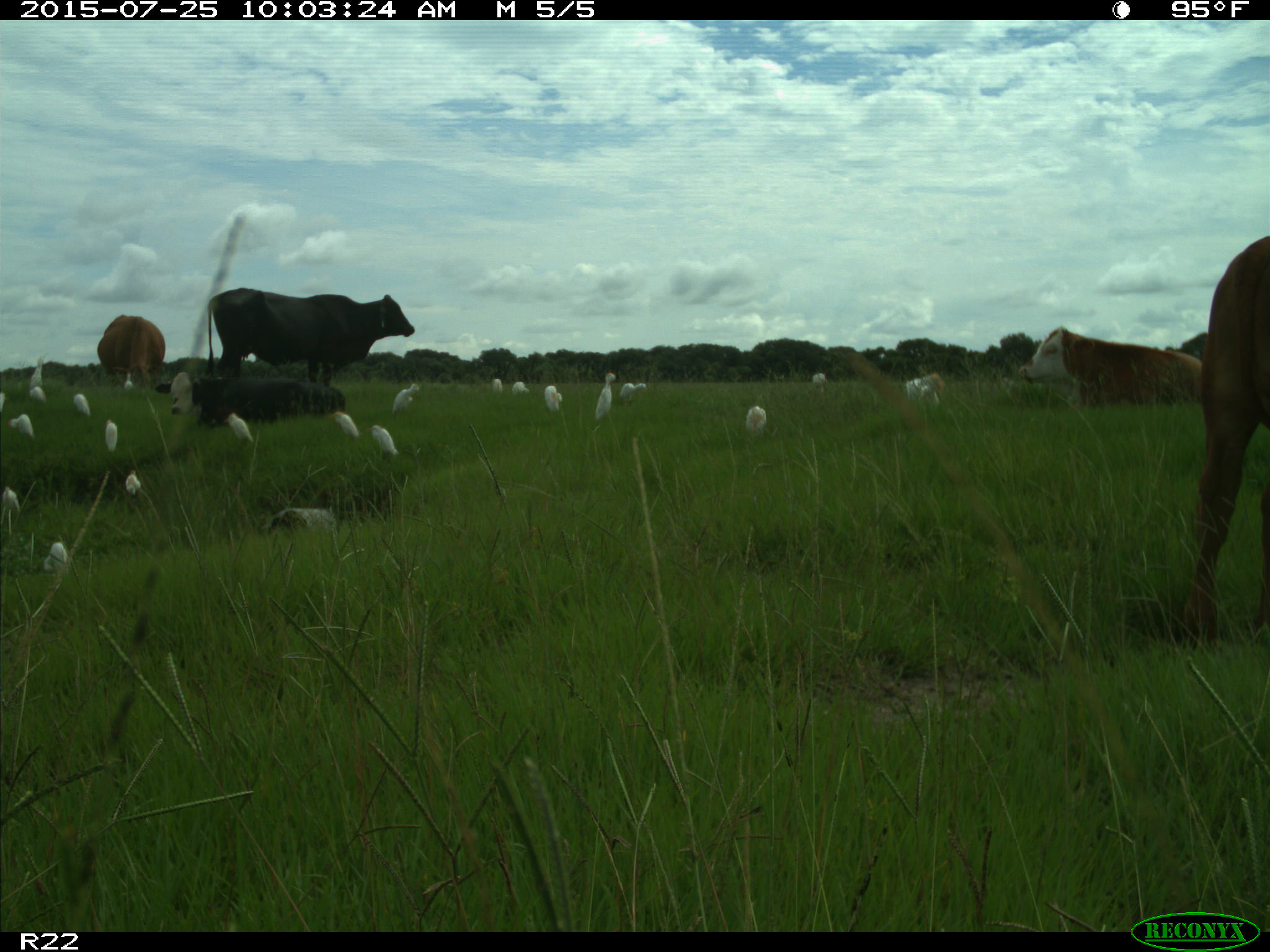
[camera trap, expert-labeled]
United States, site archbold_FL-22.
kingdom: Animalia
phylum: Chordata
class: Mammalia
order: Artiodactyla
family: Bovidae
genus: Bos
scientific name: Bos taurus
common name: domestic cow